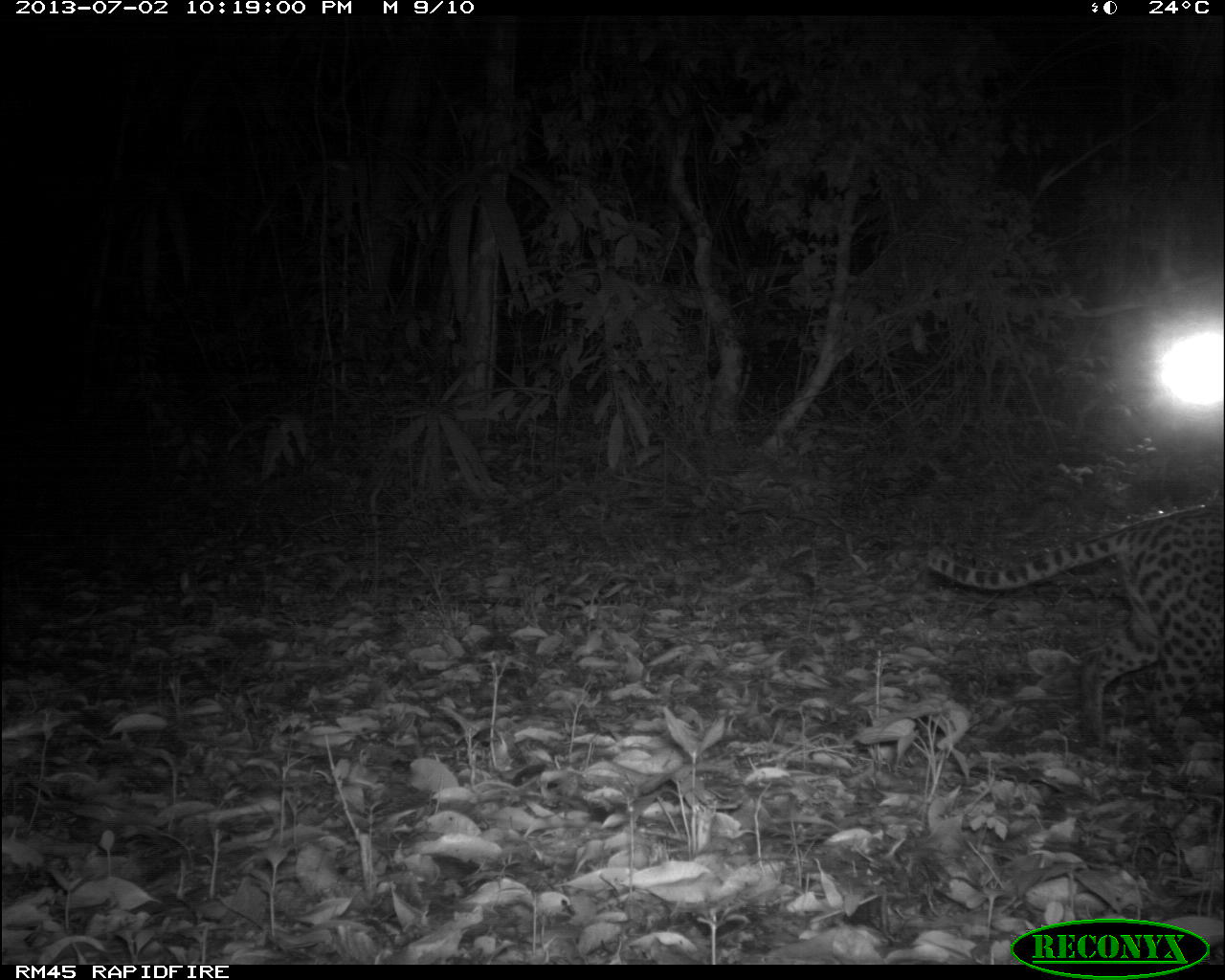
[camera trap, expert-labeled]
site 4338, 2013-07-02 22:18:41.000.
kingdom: Animalia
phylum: Chordata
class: Mammalia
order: Carnivora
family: Felidae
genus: Leopardus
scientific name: Leopardus pardalis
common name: ocelot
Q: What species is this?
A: Leopardus pardalis (ocelot).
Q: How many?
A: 1.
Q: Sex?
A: Female.